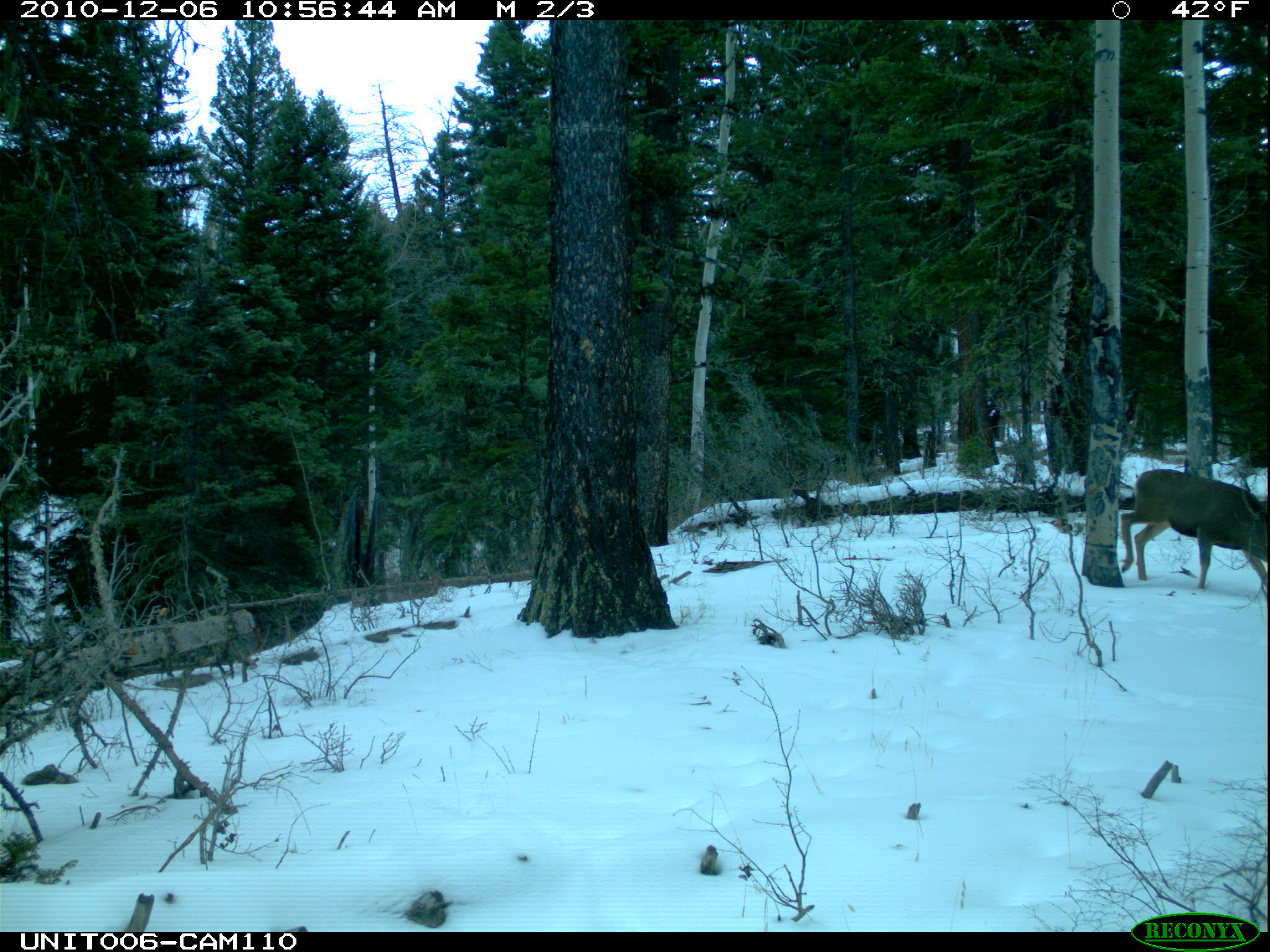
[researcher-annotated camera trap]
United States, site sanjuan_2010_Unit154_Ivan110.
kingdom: Animalia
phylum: Chordata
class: Mammalia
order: Artiodactyla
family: Cervidae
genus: Odocoileus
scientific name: Odocoileus hemionus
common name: mule deer